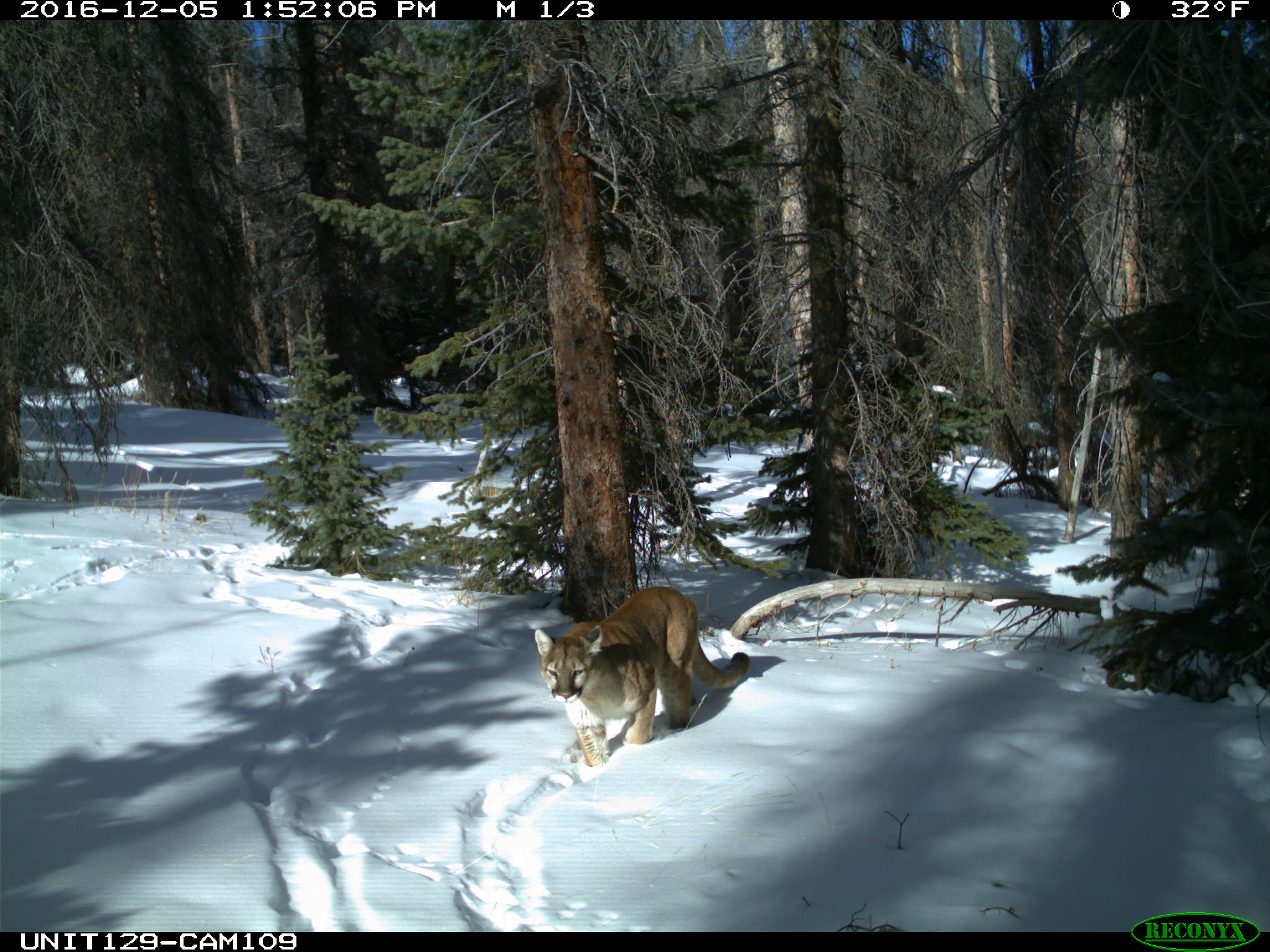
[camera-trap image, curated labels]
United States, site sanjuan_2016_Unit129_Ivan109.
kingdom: Animalia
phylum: Chordata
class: Mammalia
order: Carnivora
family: Felidae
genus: Puma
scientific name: Puma concolor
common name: mountain lion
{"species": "Puma concolor (mountain lion)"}